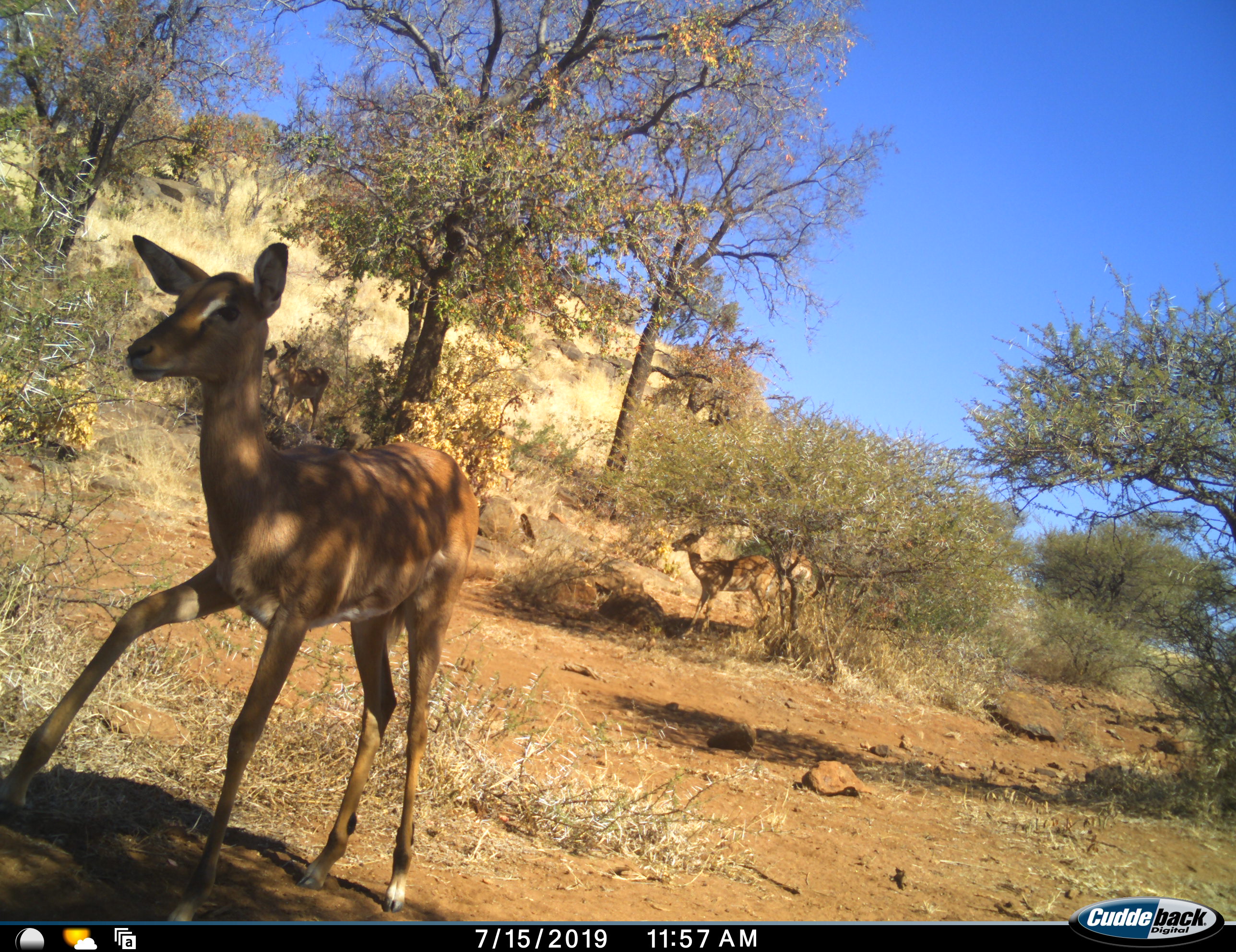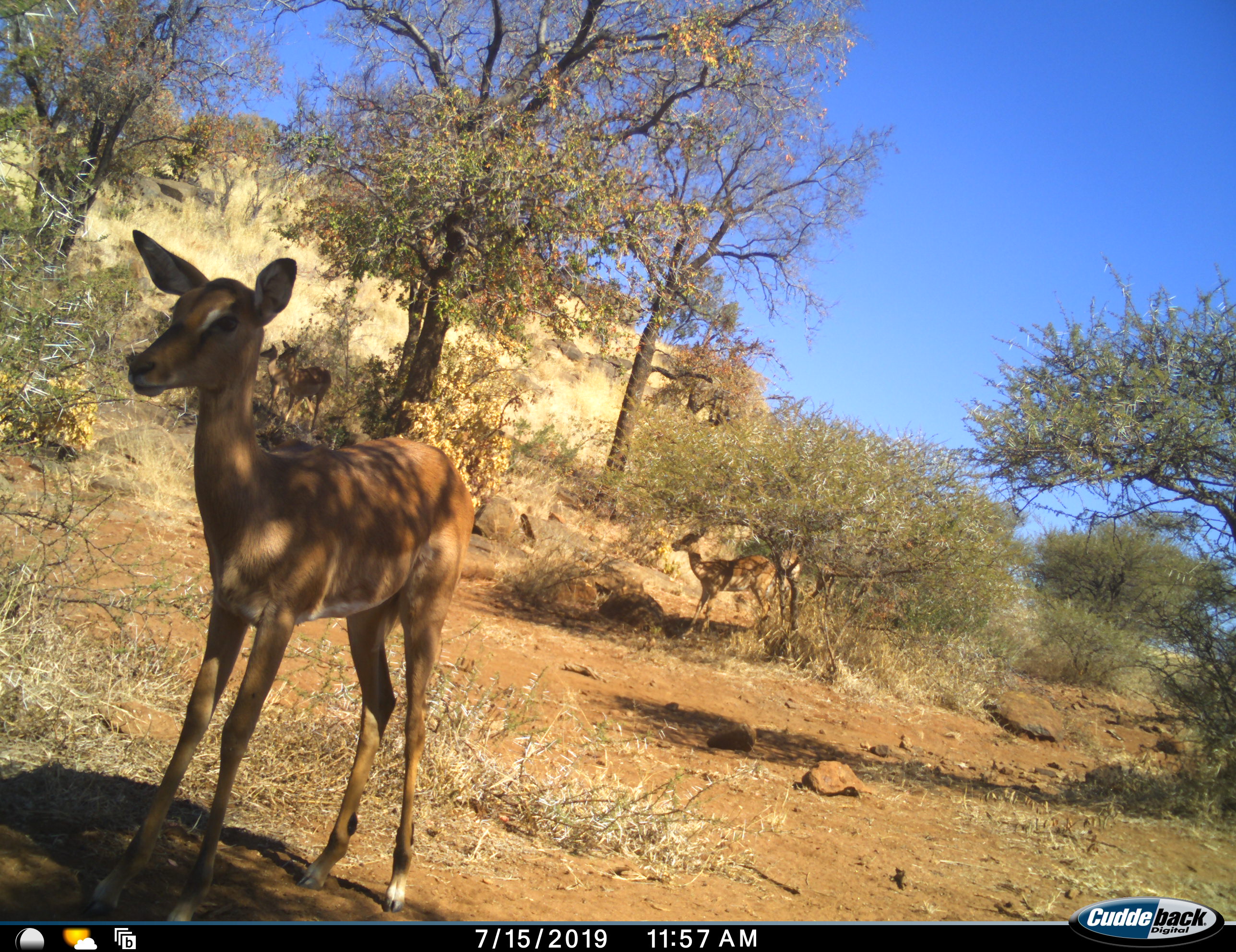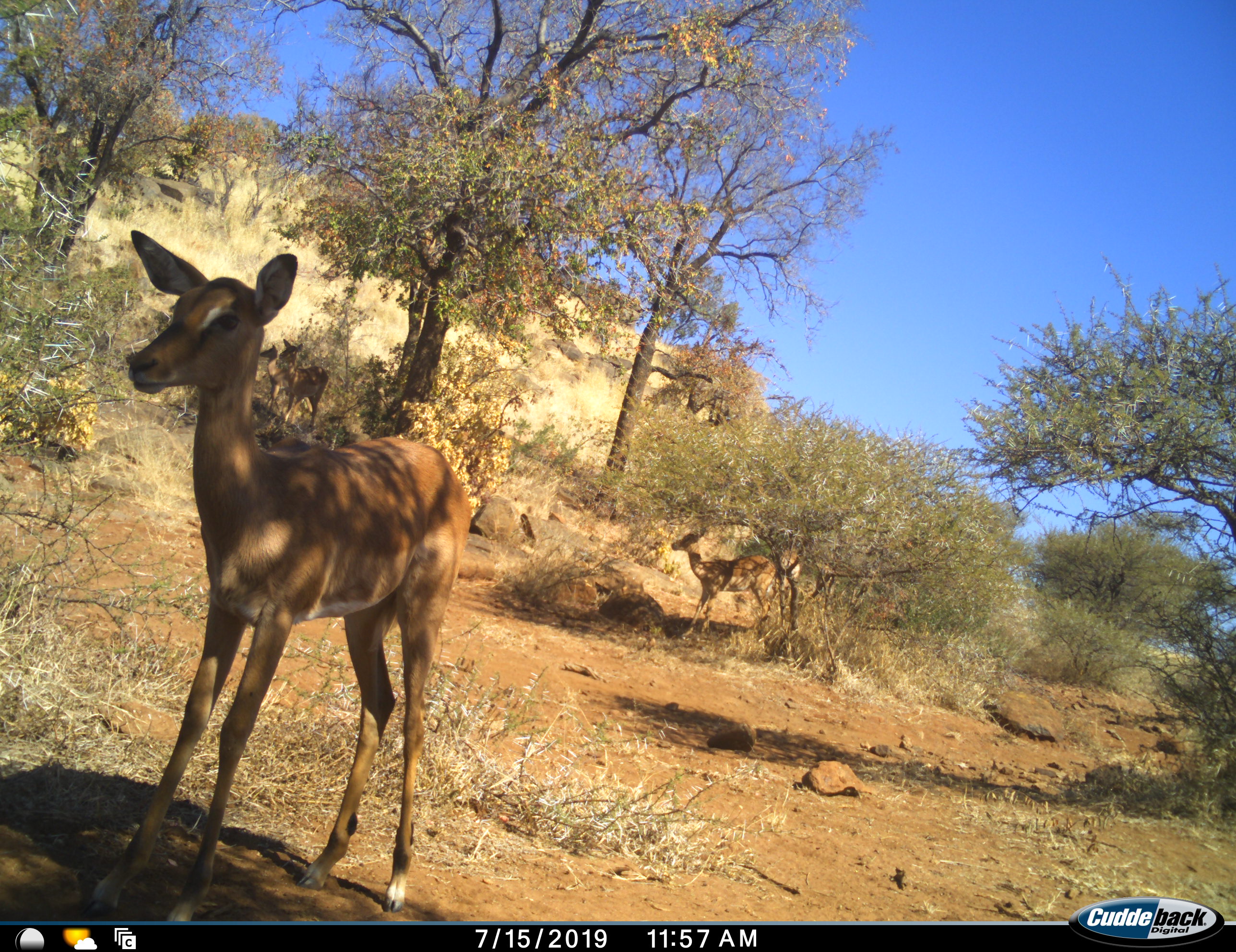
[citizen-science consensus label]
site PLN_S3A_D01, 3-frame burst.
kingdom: Animalia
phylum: Chordata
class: Mammalia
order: Artiodactyla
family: Bovidae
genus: Aepyceros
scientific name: Aepyceros melampus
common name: impala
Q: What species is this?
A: Impala (Aepyceros melampus).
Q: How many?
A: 5.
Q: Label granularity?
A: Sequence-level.